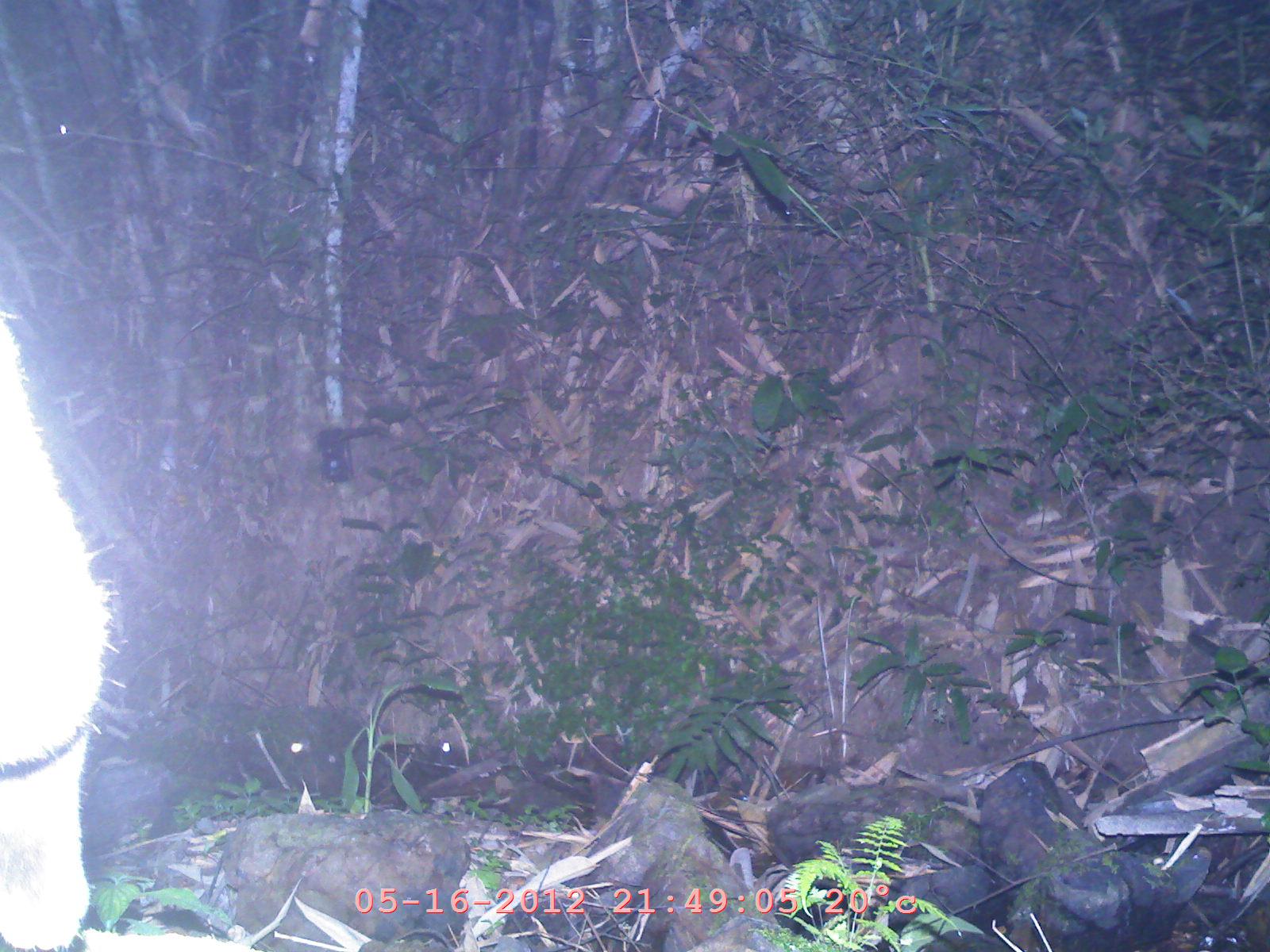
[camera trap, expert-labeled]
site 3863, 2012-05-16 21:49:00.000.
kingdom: Animalia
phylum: Chordata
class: Mammalia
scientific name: Mammalia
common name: mammals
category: unknown mammal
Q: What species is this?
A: Unknown mammal (mammals) (Mammalia).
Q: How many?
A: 1.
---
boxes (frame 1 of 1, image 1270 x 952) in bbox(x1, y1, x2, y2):
unknown mammal: bbox(0, 292, 129, 952)